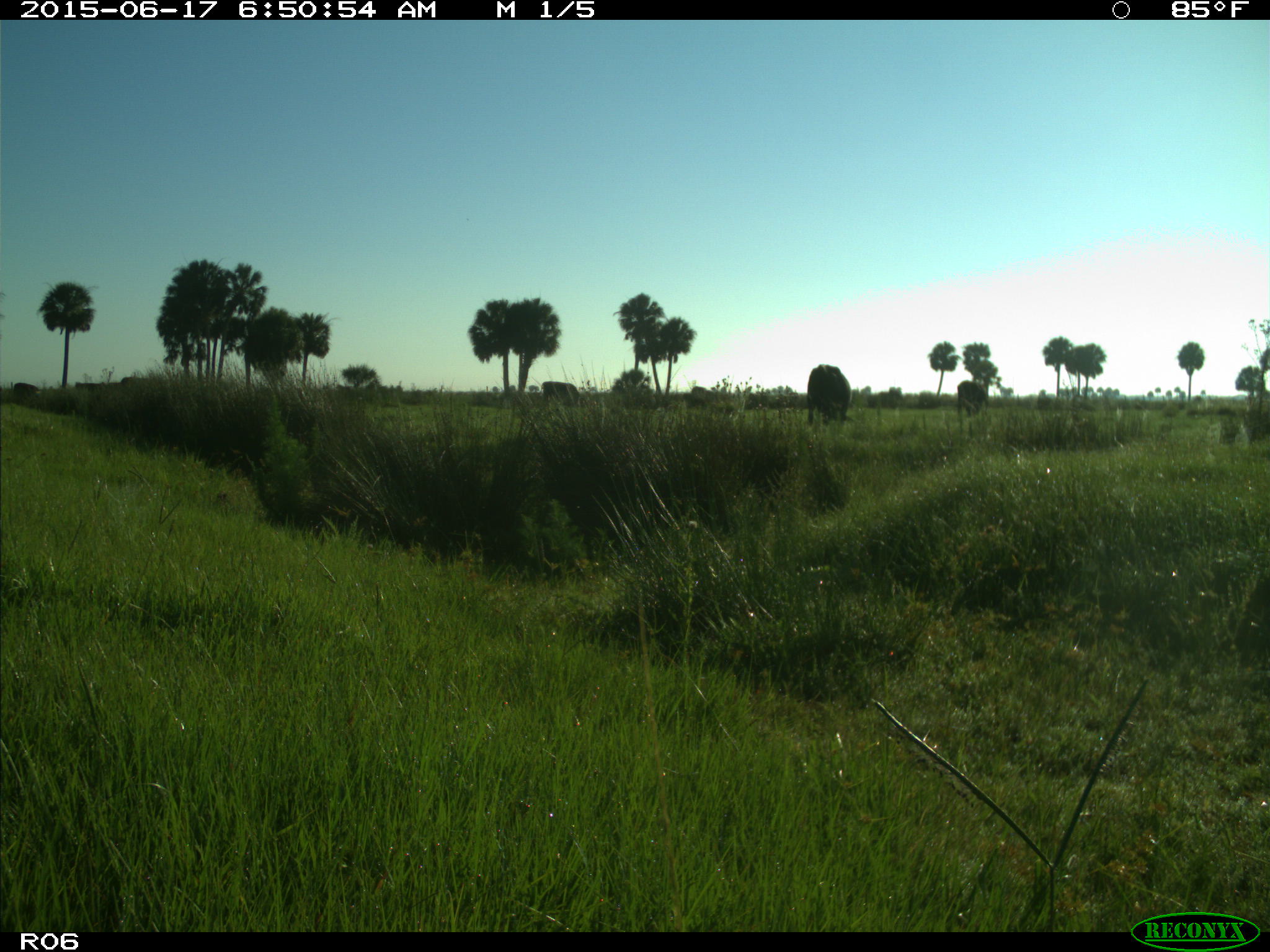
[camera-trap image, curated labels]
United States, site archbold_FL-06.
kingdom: Animalia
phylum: Chordata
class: Mammalia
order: Artiodactyla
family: Bovidae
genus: Bos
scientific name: Bos taurus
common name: domestic cow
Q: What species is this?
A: Bos taurus (domestic cow).